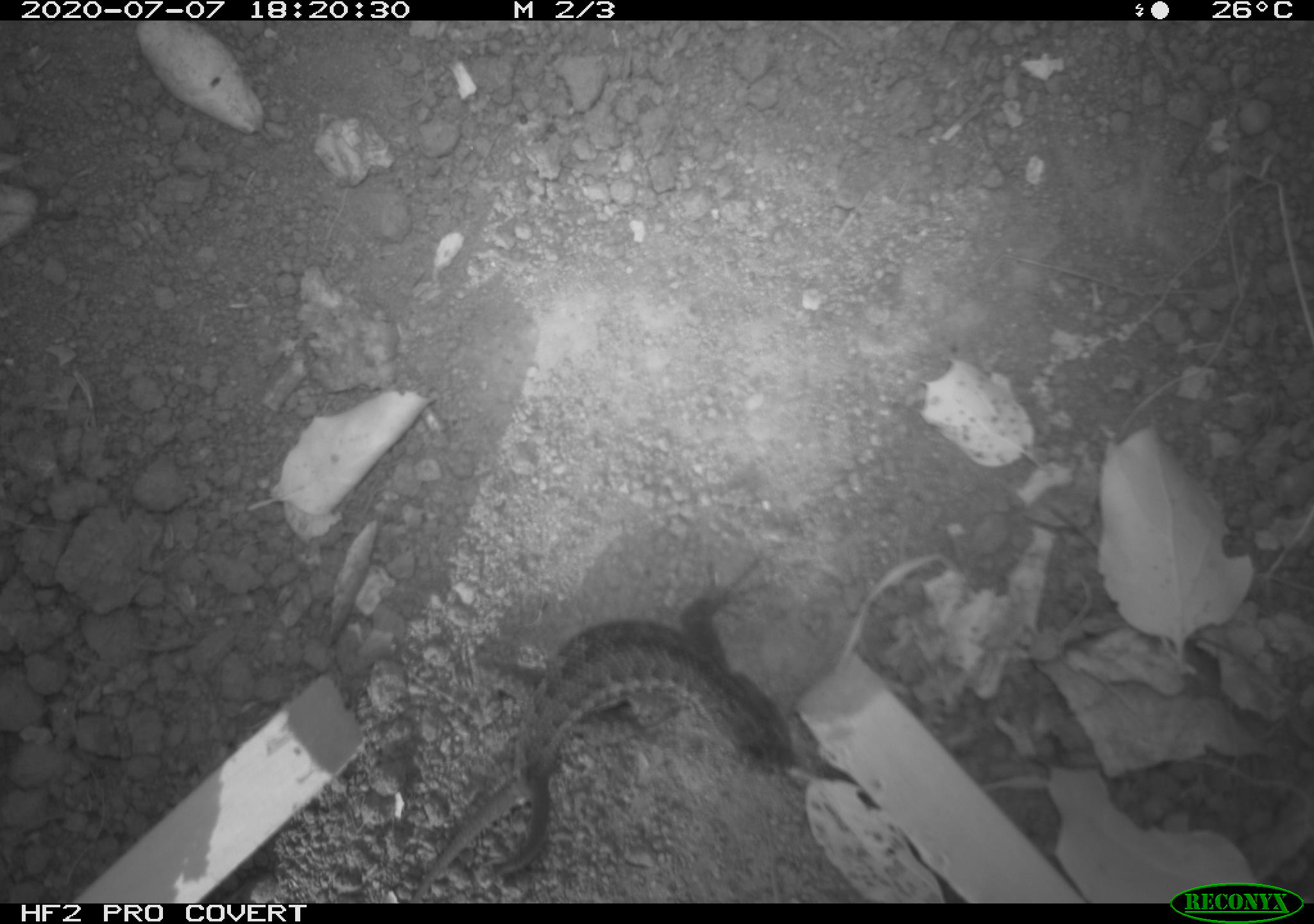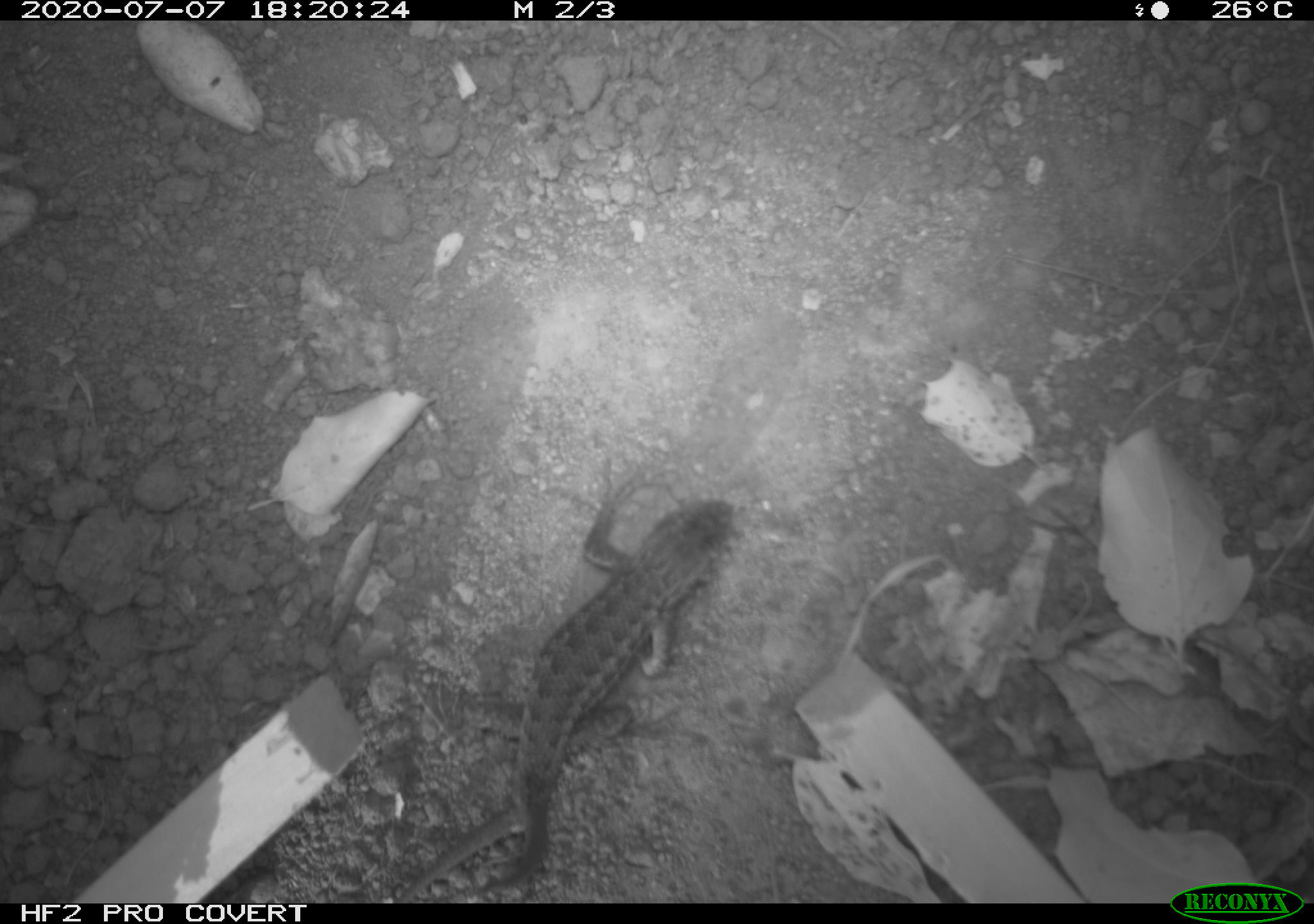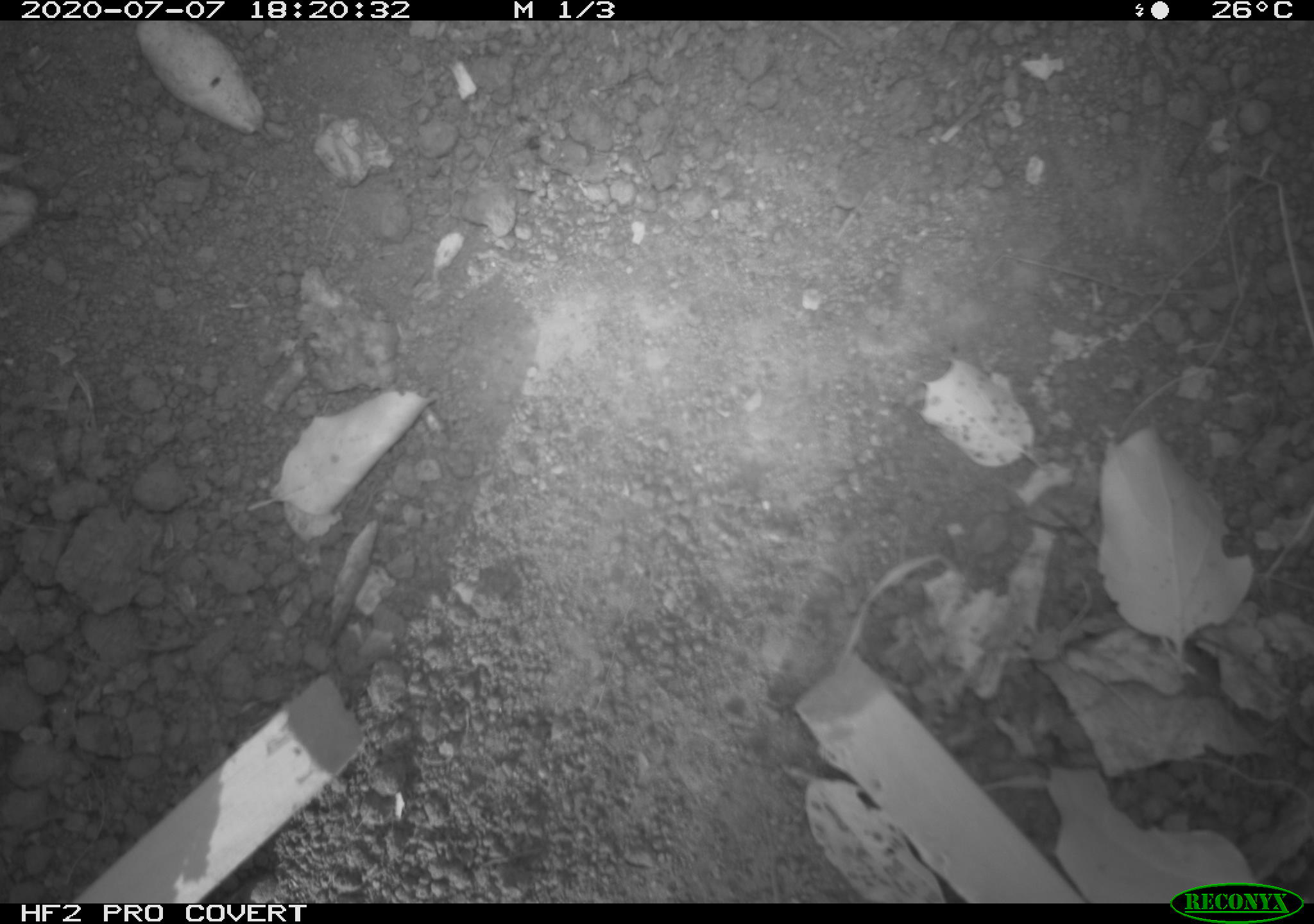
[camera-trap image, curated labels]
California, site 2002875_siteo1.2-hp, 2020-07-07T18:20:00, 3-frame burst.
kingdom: Animalia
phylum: Chordata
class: Reptilia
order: Squamata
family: Phrynosomatidae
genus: Sceloporus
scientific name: Sceloporus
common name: spiny lizards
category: sceloporus species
Sceloporus species (spiny lizards) (Sceloporus).